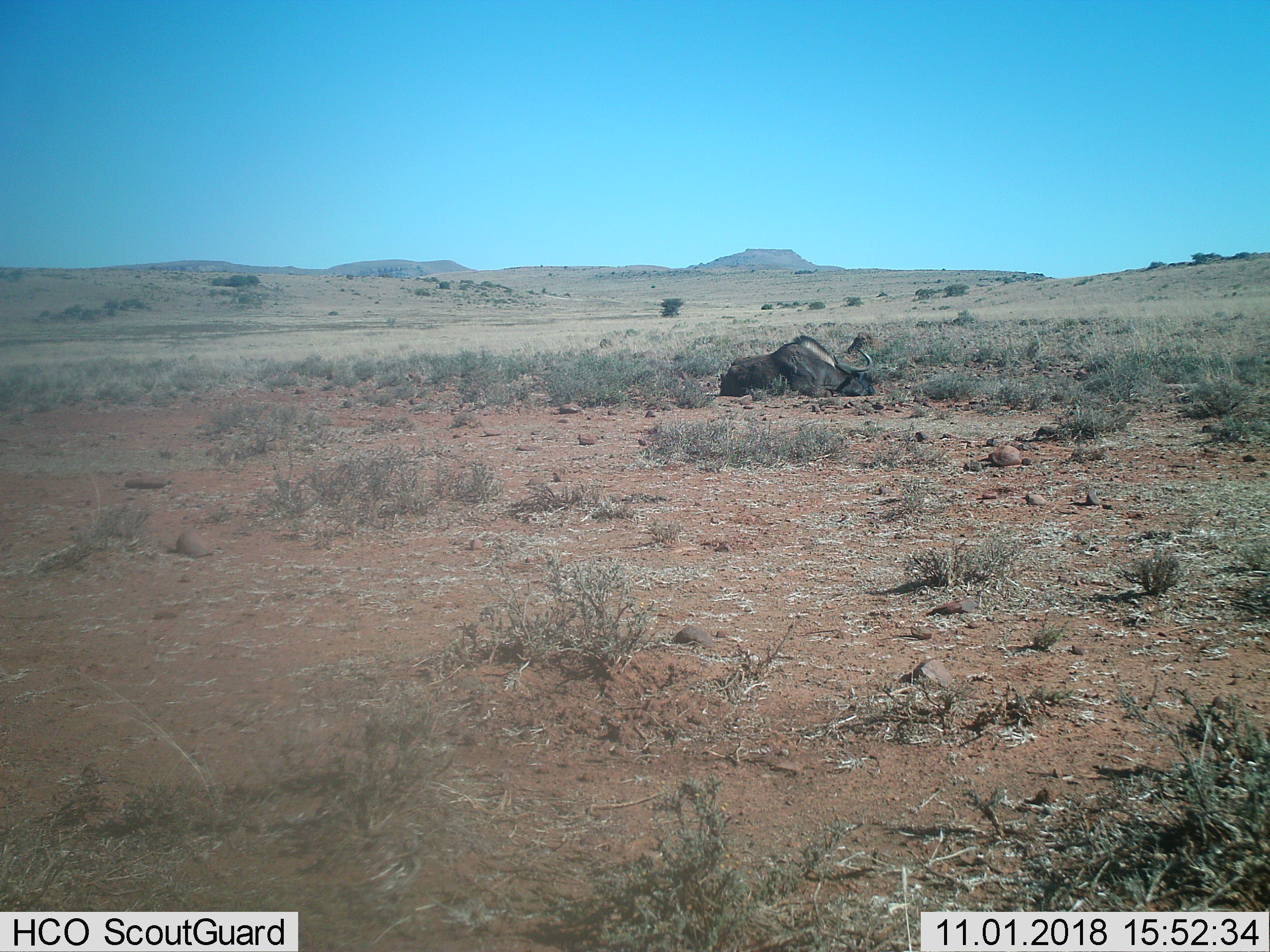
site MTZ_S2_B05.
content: unidentified animal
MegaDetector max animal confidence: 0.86